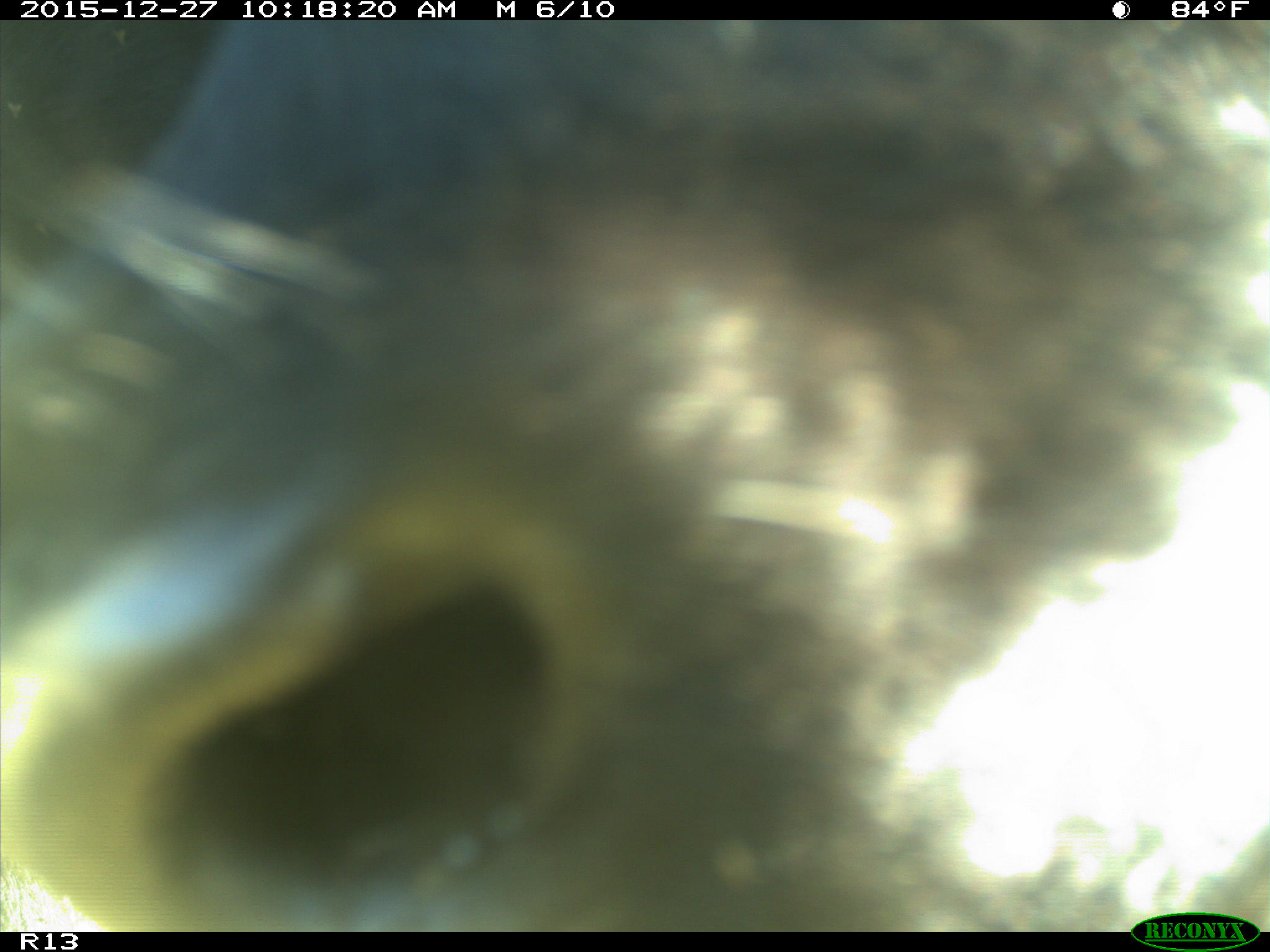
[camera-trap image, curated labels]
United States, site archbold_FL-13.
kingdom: Animalia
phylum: Chordata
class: Mammalia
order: Artiodactyla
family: Bovidae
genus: Bos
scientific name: Bos taurus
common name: domestic cow